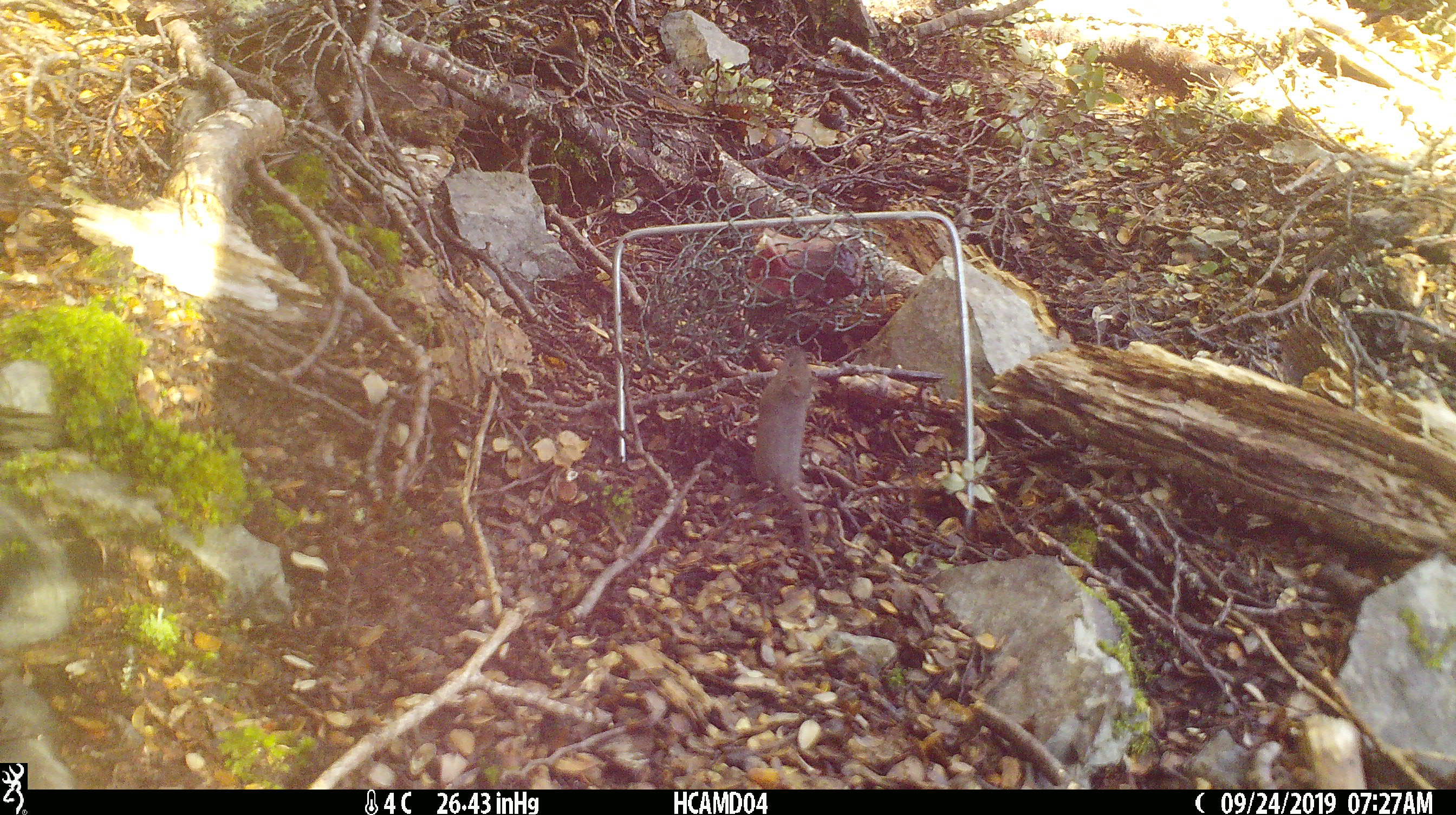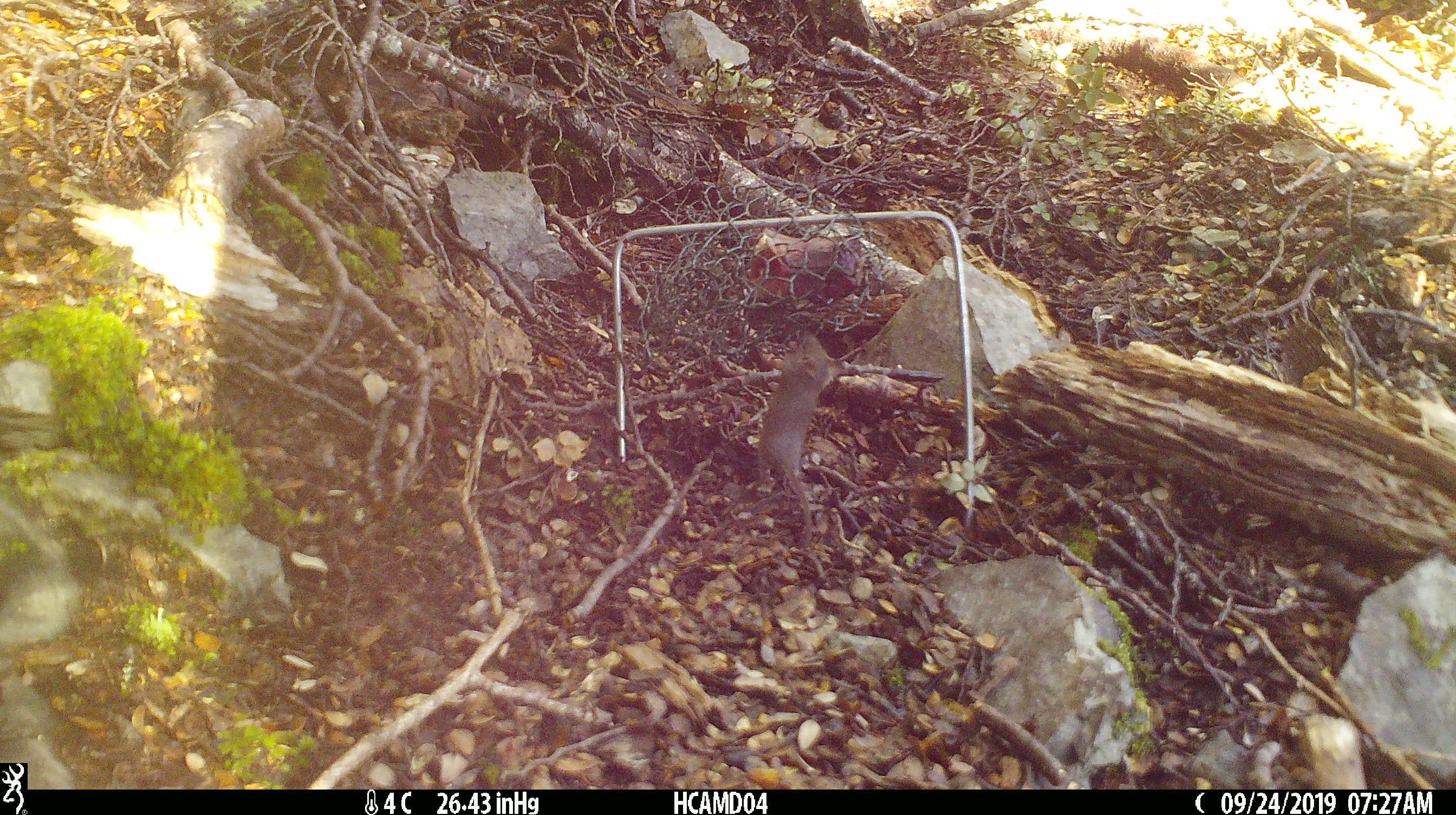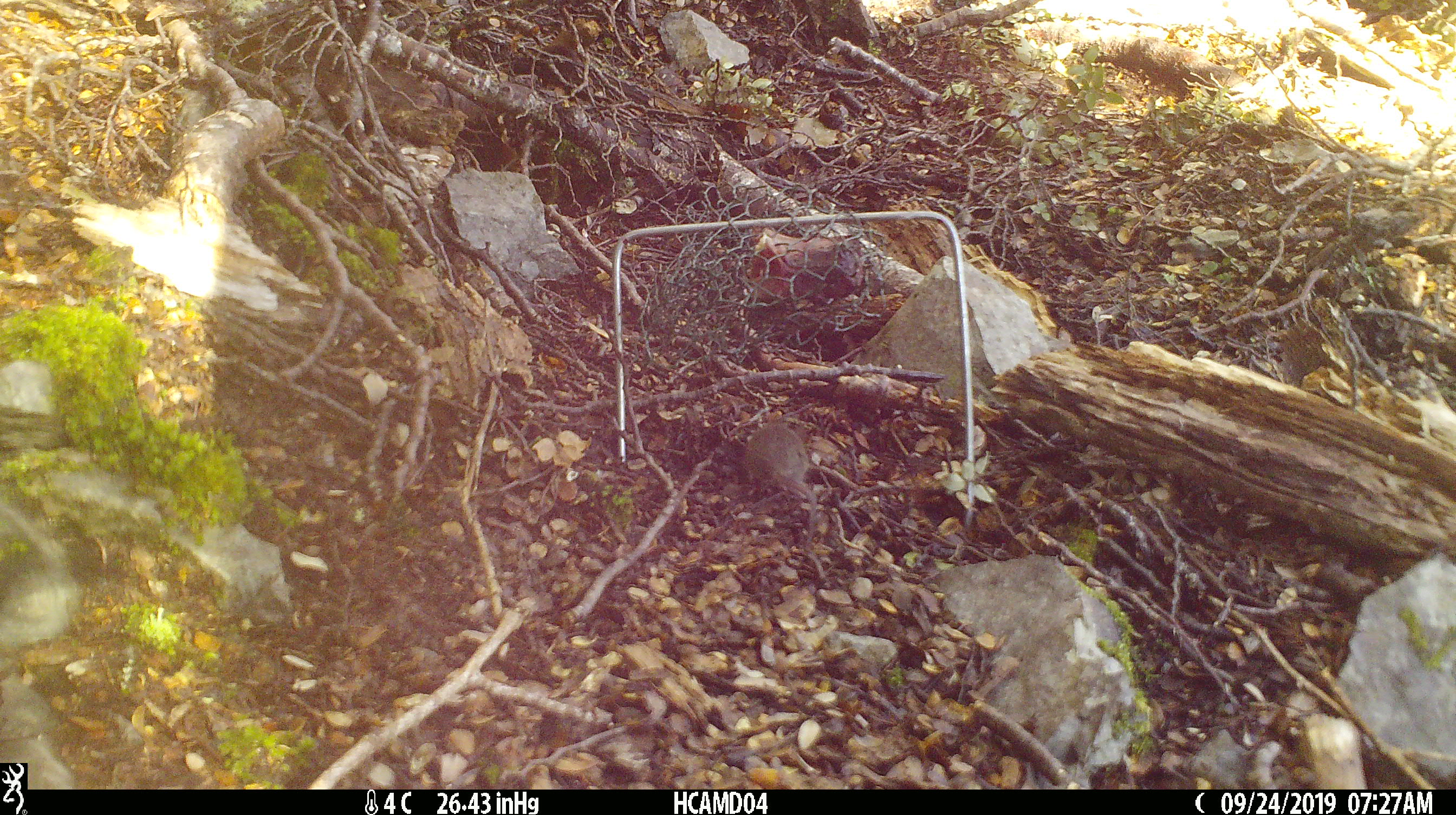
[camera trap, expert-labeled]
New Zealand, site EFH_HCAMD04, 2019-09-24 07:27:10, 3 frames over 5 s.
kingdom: Animalia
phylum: Chordata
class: Mammalia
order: Rodentia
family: Muridae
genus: Mus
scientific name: Mus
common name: mouse